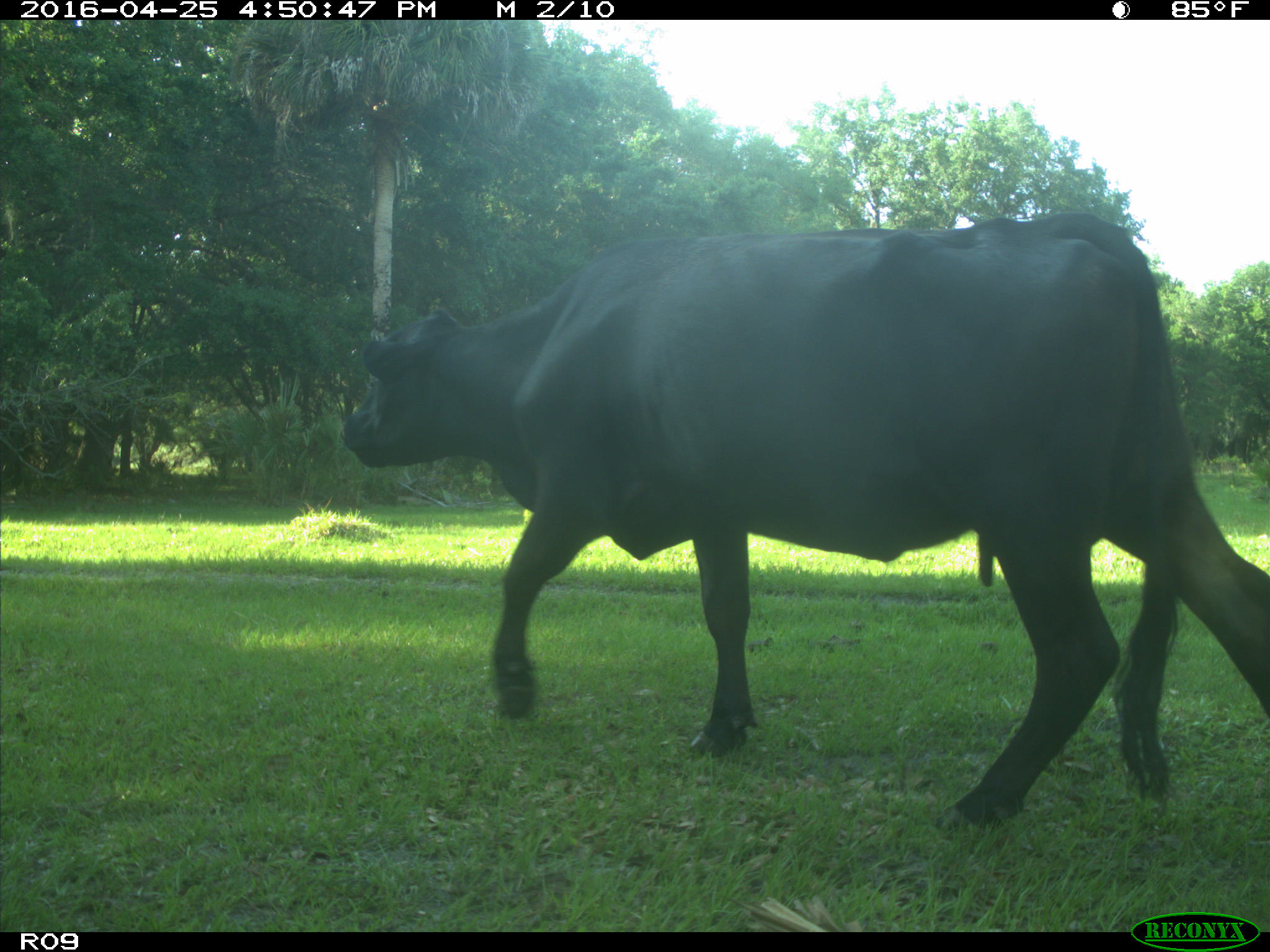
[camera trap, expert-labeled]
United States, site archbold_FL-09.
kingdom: Animalia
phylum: Chordata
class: Mammalia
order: Artiodactyla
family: Bovidae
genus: Bos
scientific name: Bos taurus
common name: domestic cow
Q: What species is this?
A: Bos taurus (domestic cow).